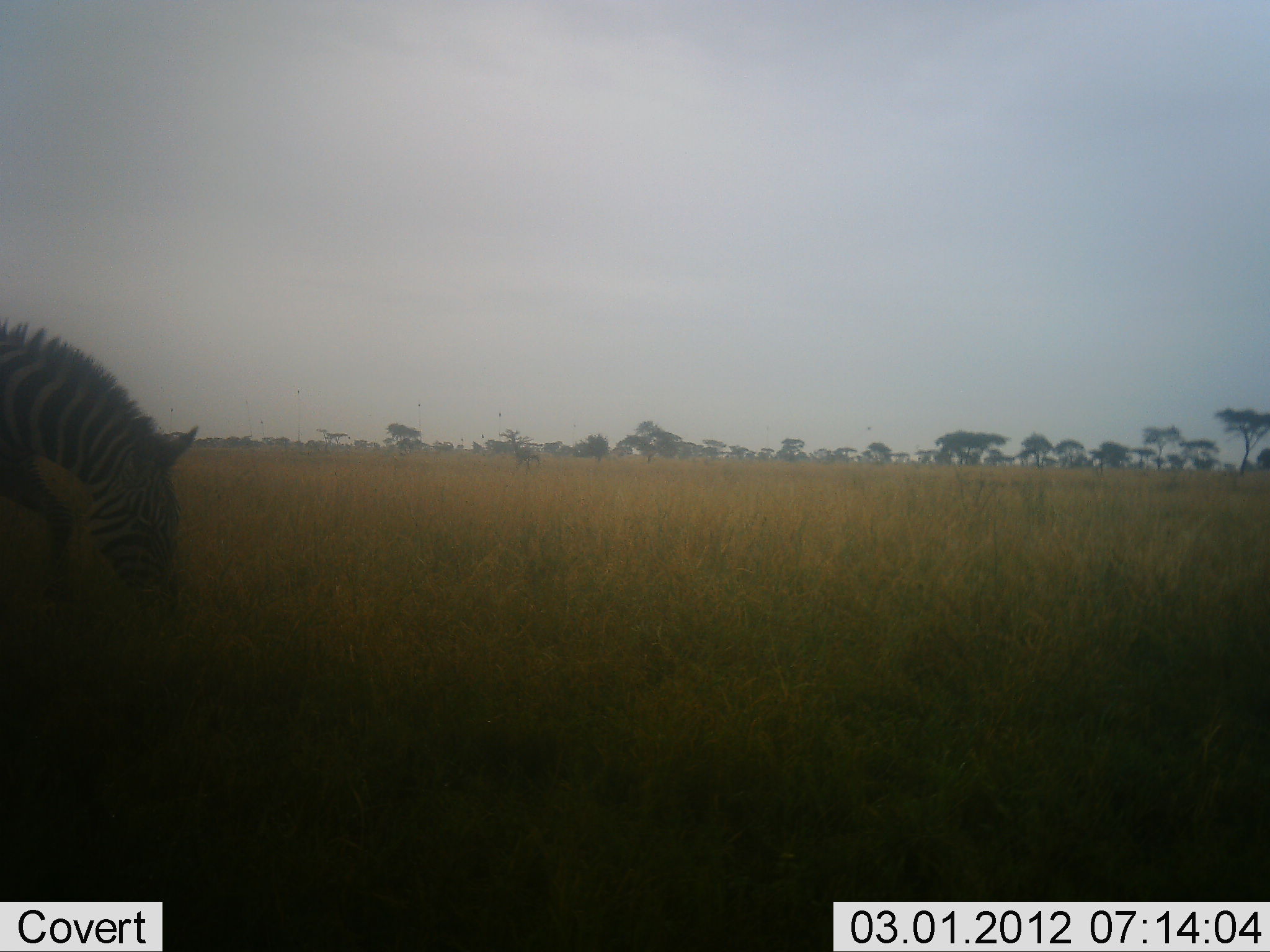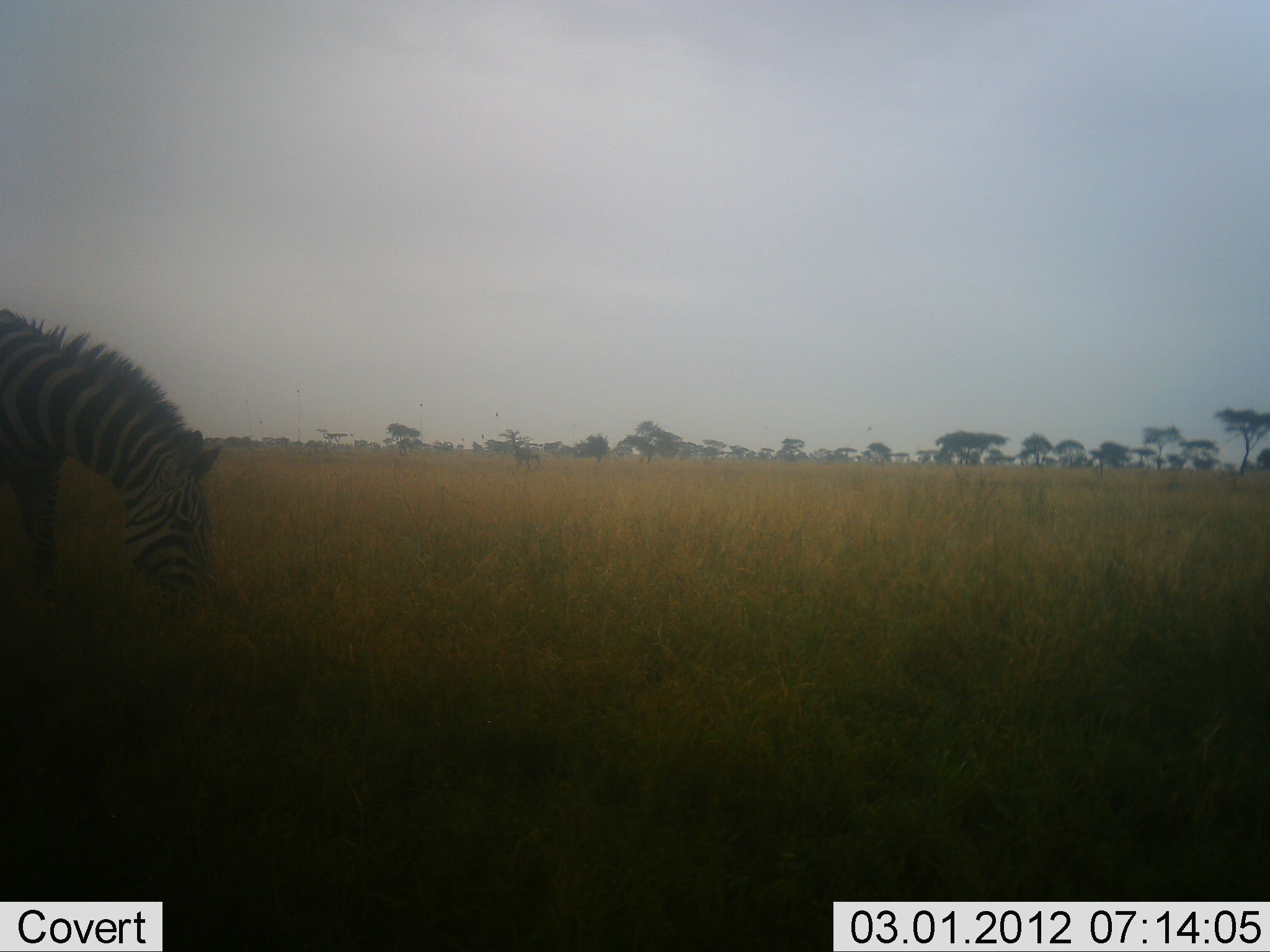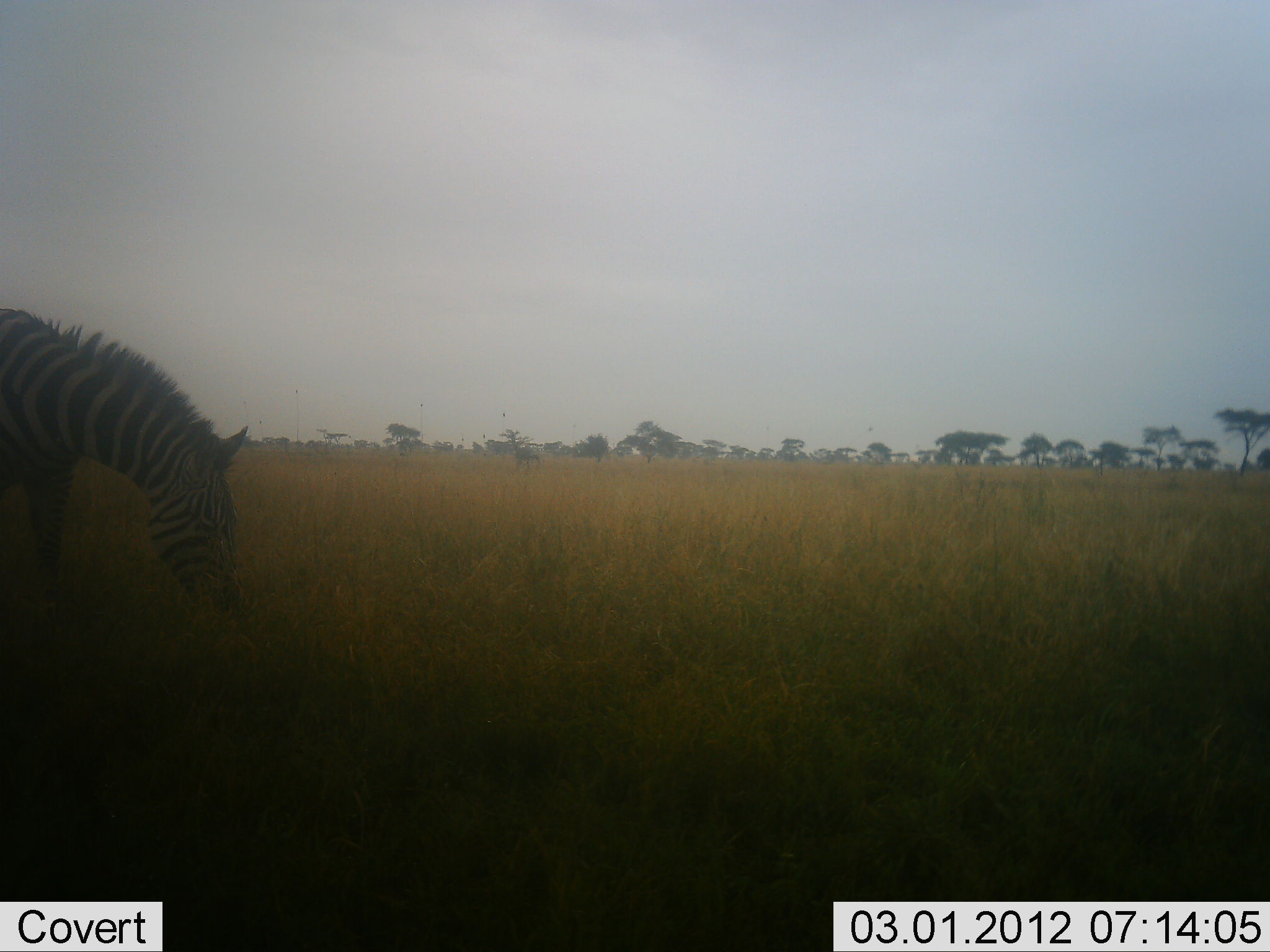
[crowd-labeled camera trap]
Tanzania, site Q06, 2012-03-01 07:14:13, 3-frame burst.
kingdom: Animalia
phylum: Chordata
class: Mammalia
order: Perissodactyla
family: Equidae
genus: Equus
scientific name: Equus quagga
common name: plains zebra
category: zebra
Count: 1.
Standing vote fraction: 13%.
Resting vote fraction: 0%.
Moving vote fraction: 13%.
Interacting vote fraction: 0%.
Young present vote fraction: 0%.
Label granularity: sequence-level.